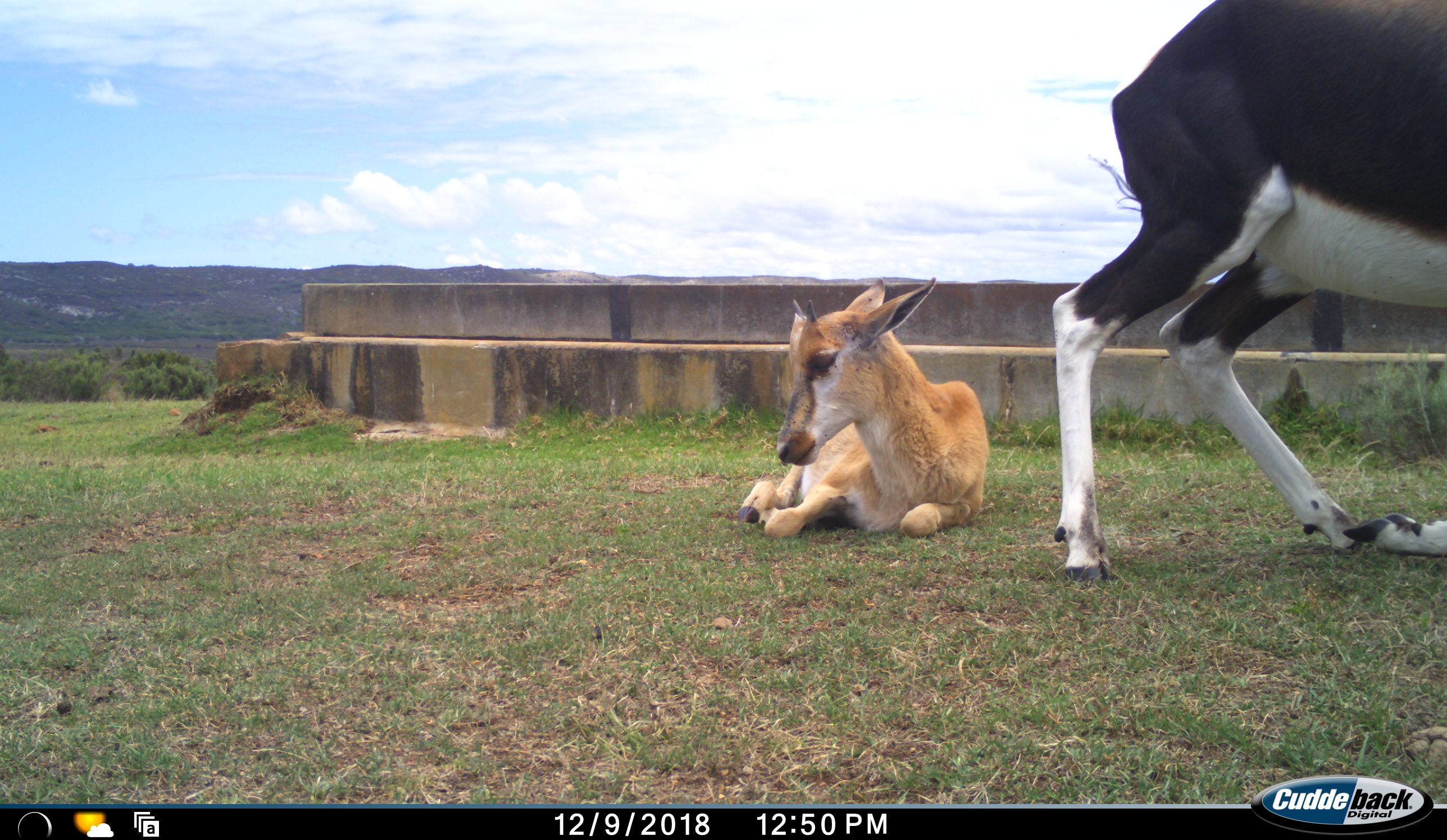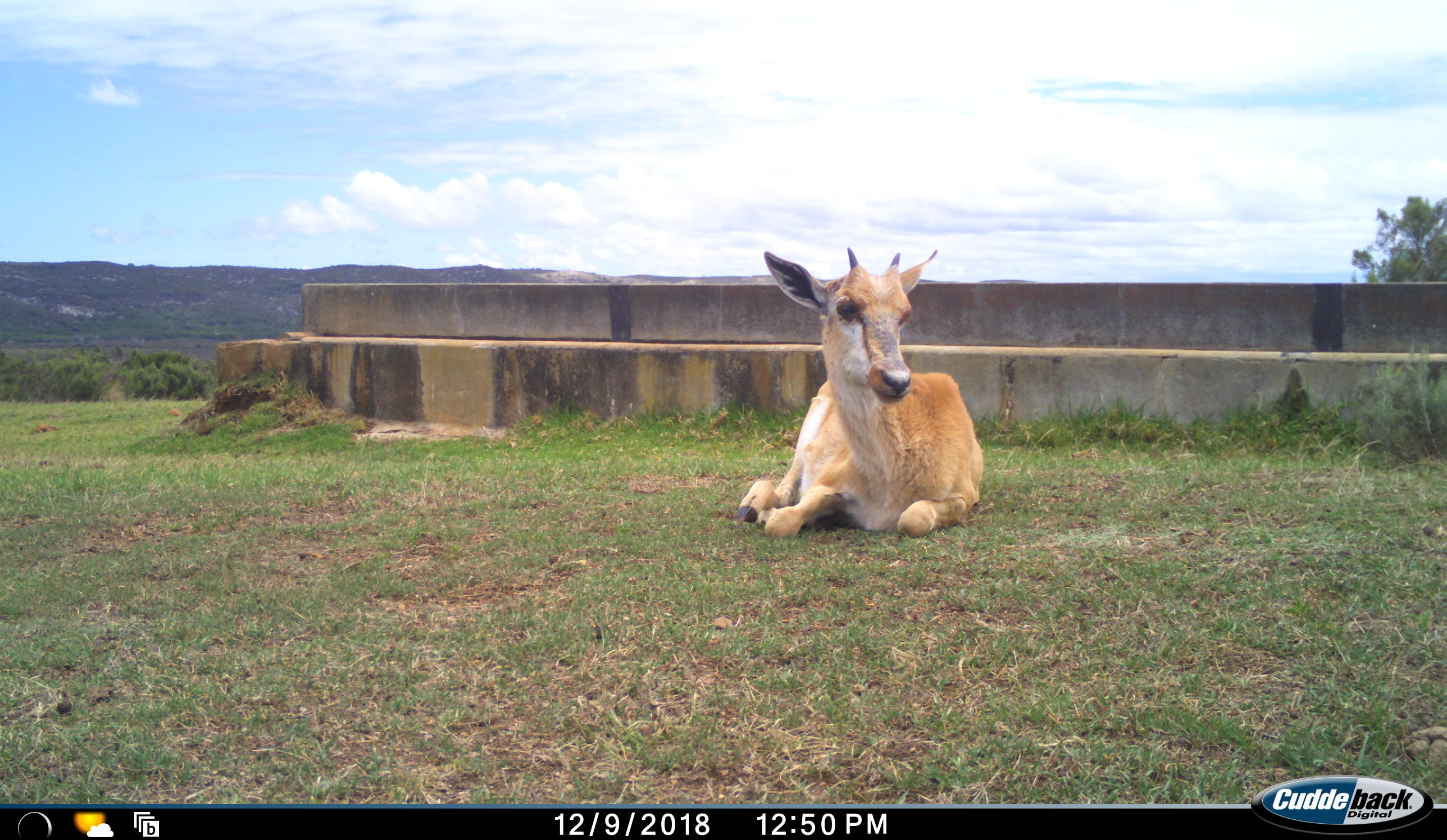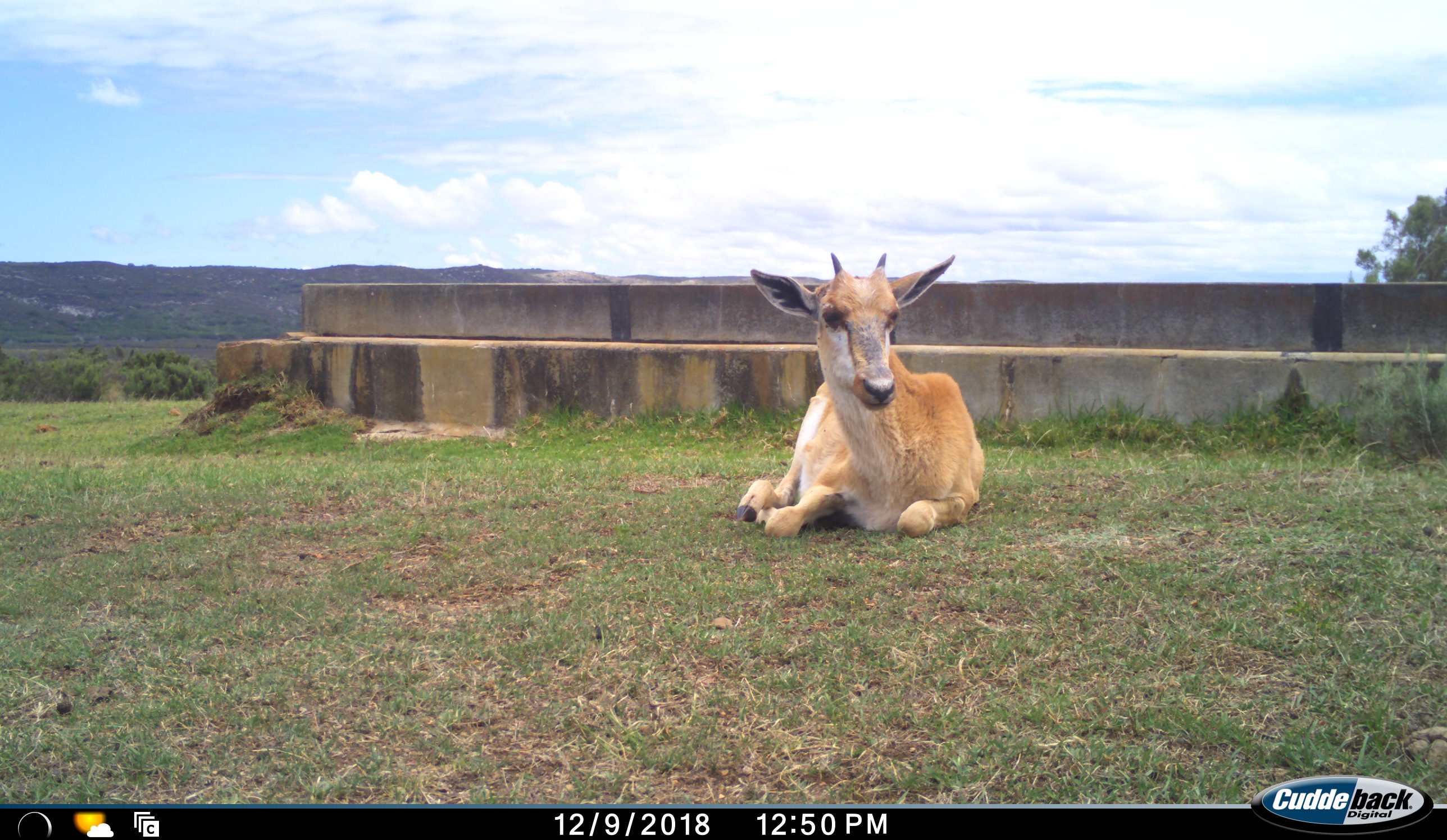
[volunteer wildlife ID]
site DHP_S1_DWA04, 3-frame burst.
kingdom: Animalia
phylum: Chordata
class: Mammalia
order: Artiodactyla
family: Bovidae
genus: Damaliscus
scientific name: Damaliscus pygargus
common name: bontebok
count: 2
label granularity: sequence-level